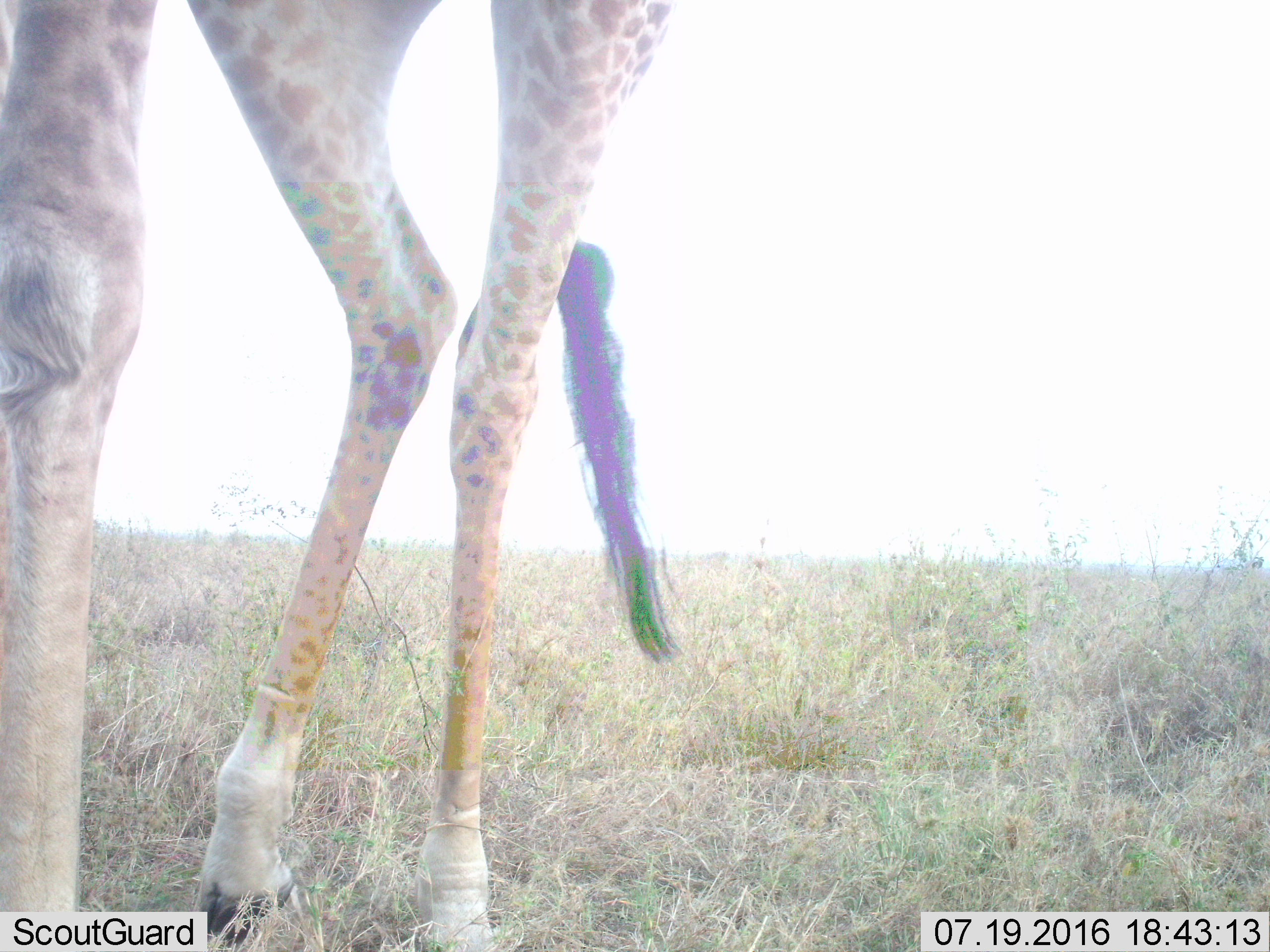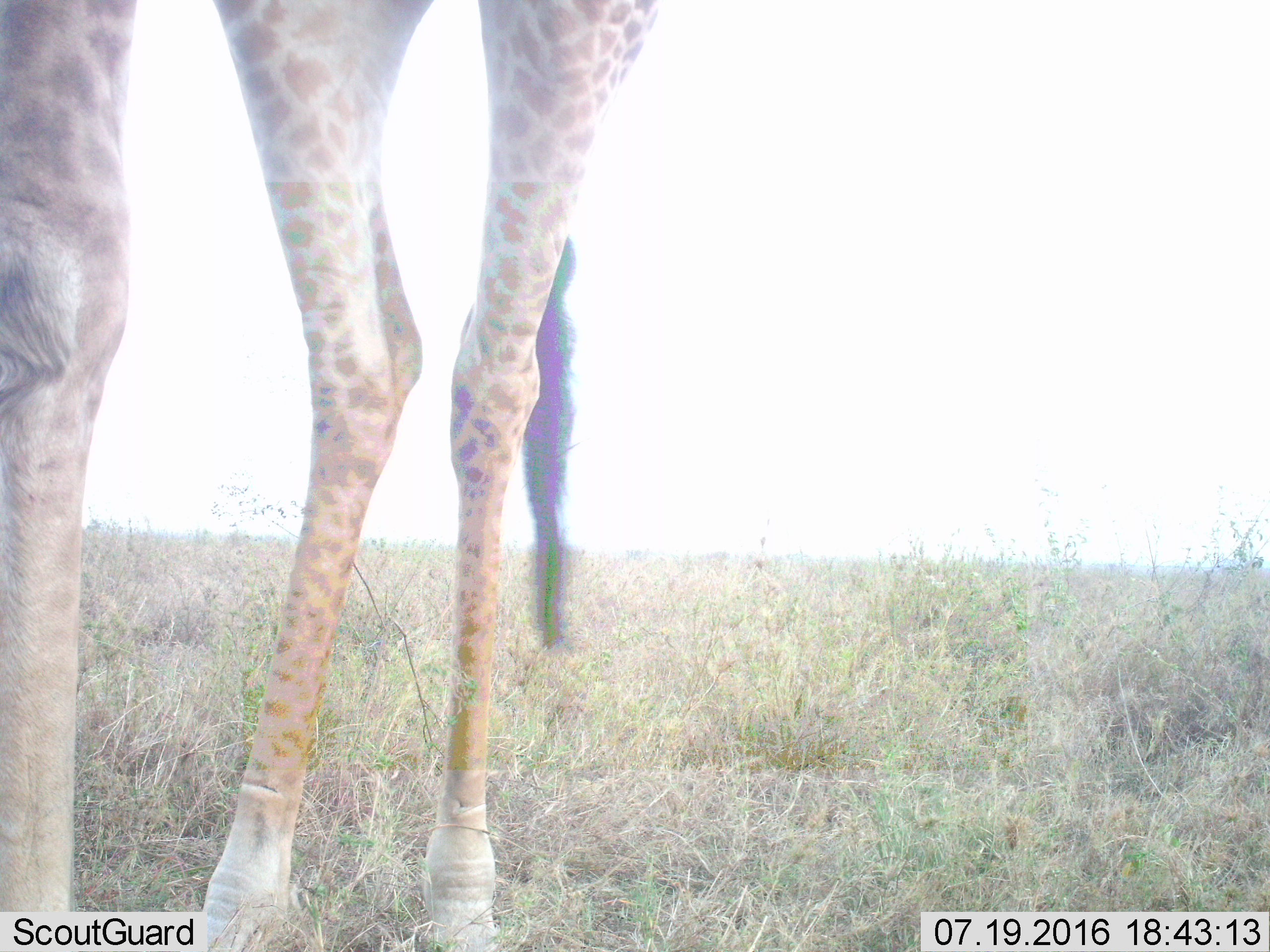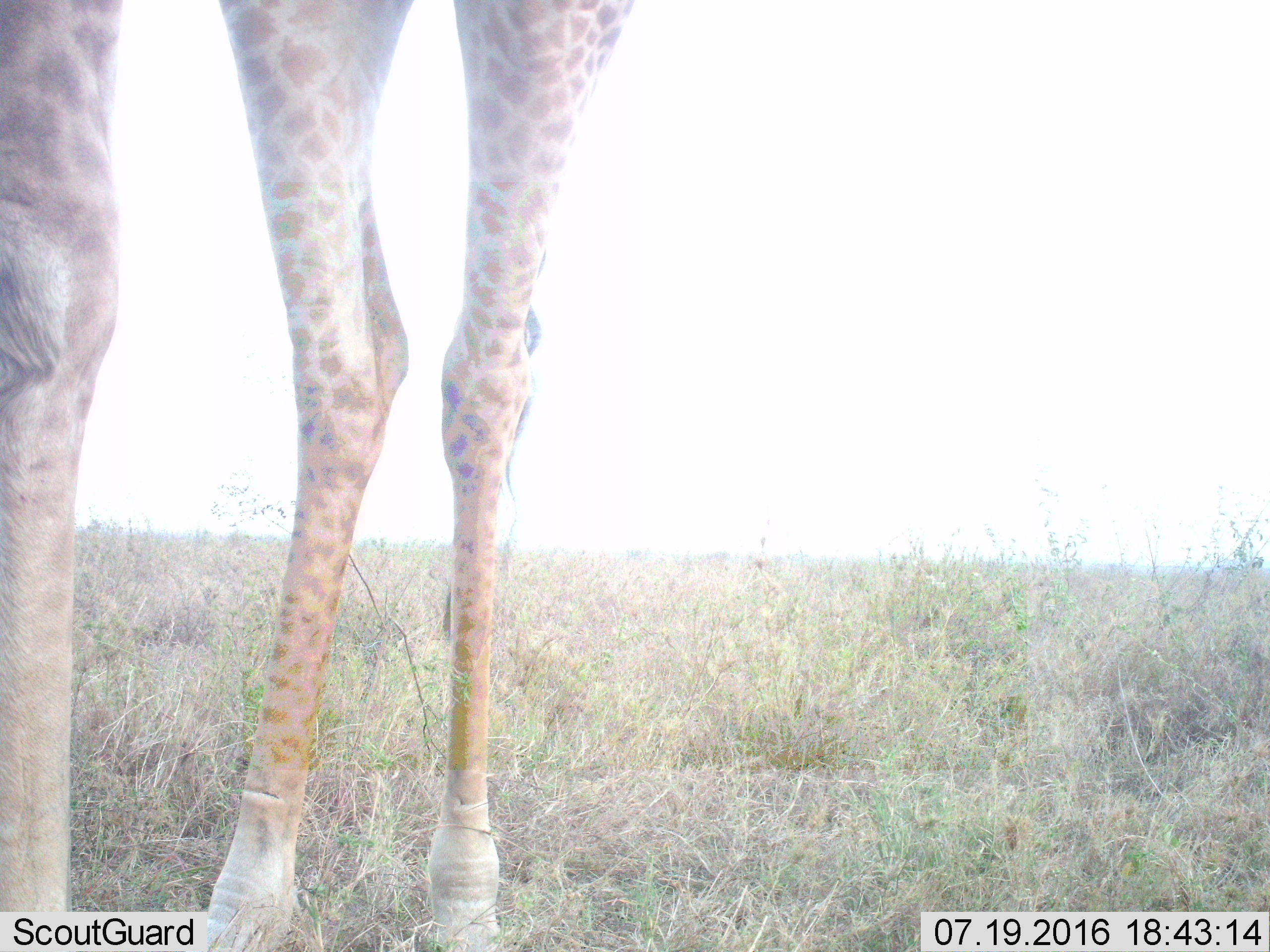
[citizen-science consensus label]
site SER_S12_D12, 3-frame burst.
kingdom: Animalia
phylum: Chordata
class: Mammalia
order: Artiodactyla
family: Giraffidae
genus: Giraffa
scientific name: Giraffa camelopardalis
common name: giraffe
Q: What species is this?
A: Giraffe (Giraffa camelopardalis).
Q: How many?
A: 1.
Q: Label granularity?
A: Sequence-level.